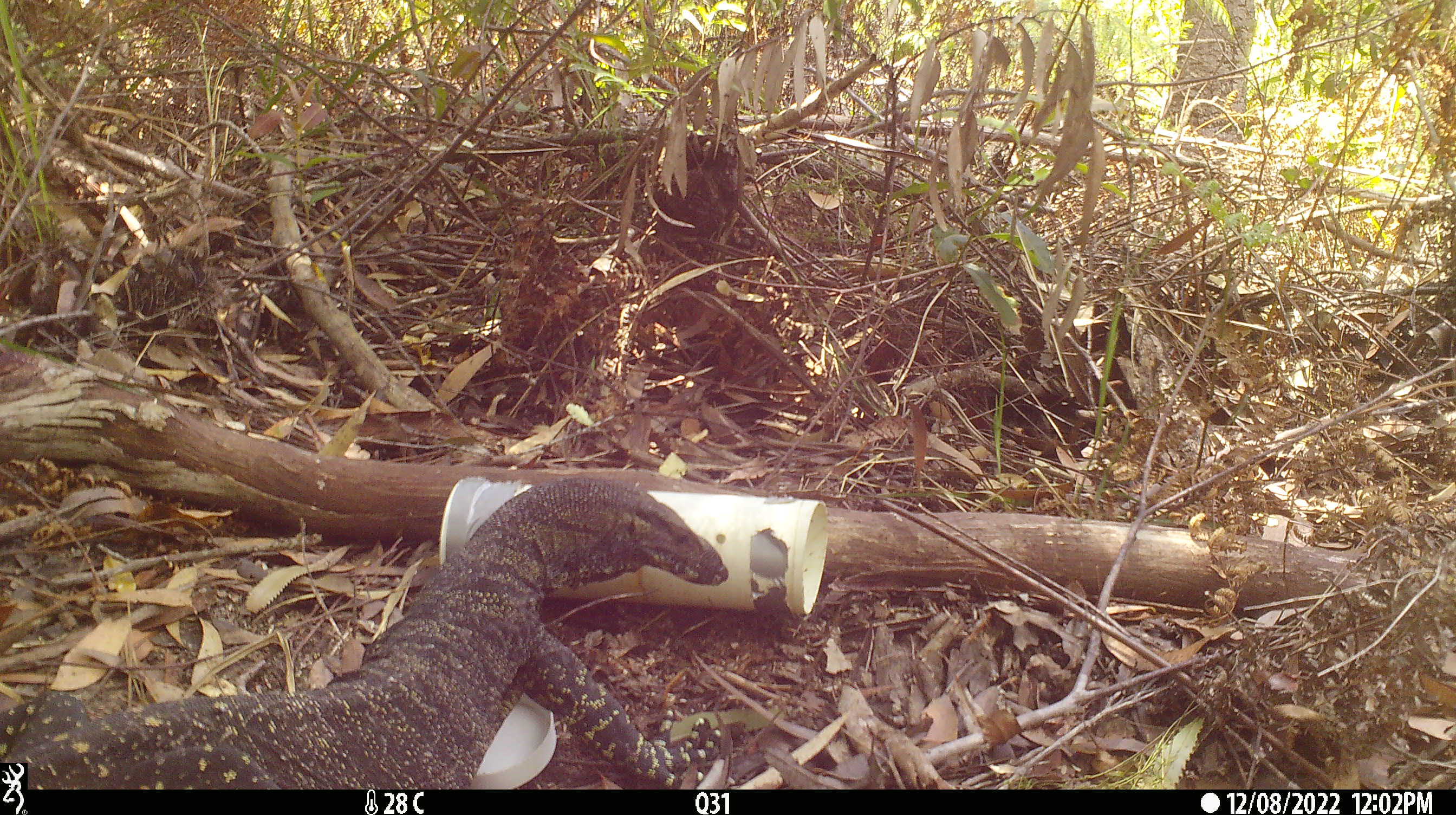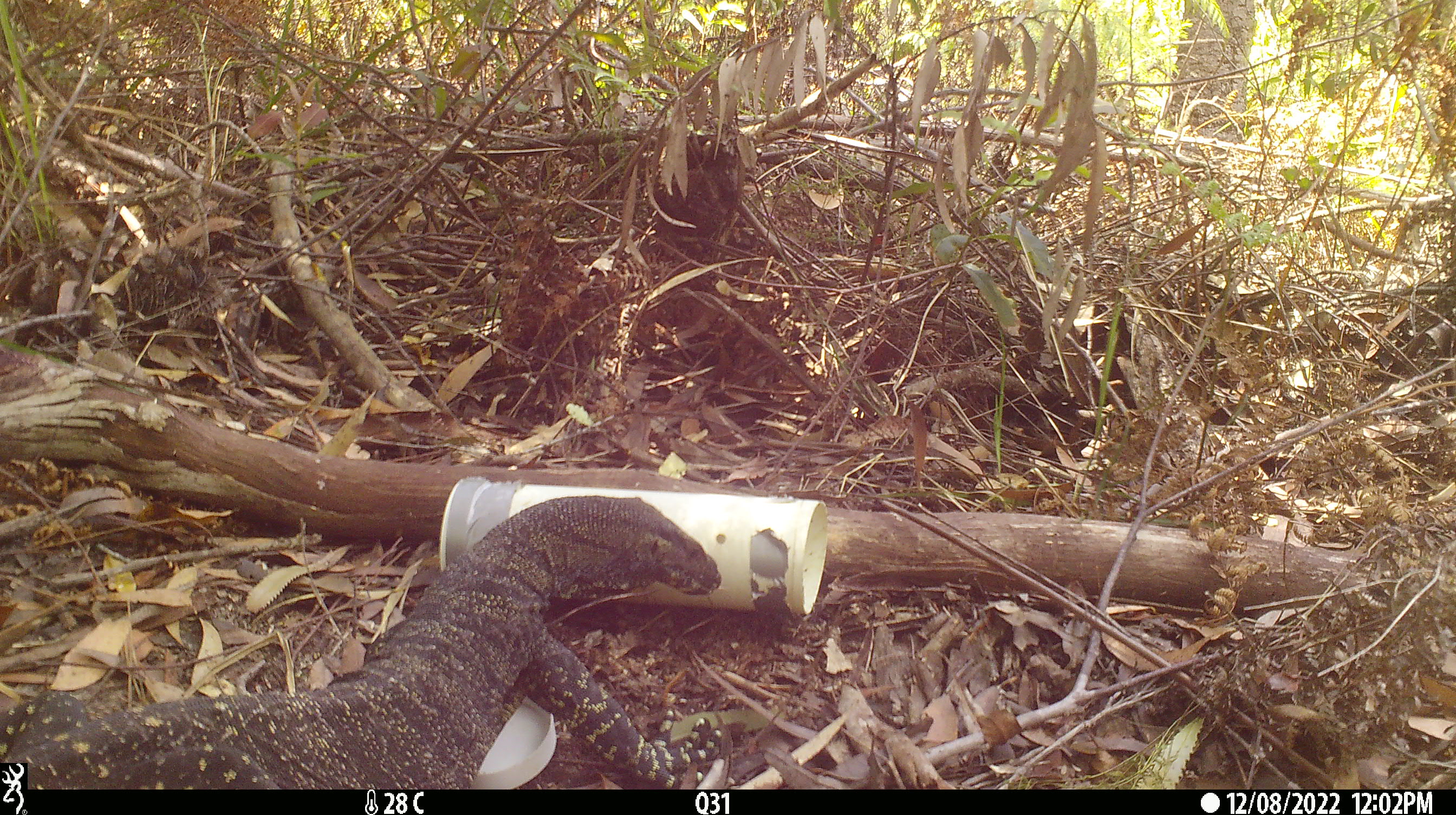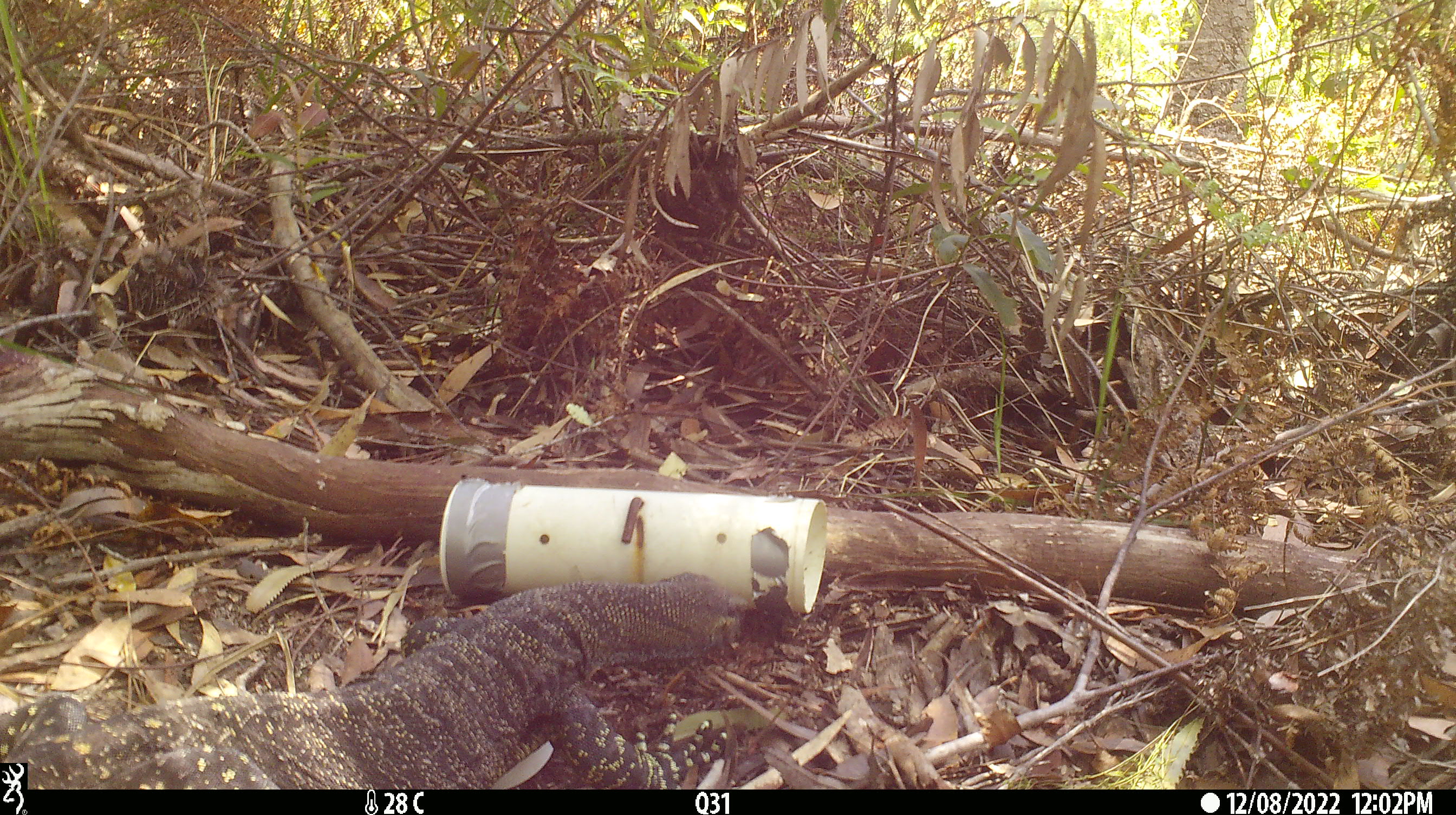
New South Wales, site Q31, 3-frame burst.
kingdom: Animalia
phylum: Chordata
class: Reptilia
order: Squamata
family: Varanidae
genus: Varanus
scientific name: Varanus varius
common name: lace monitor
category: goanna